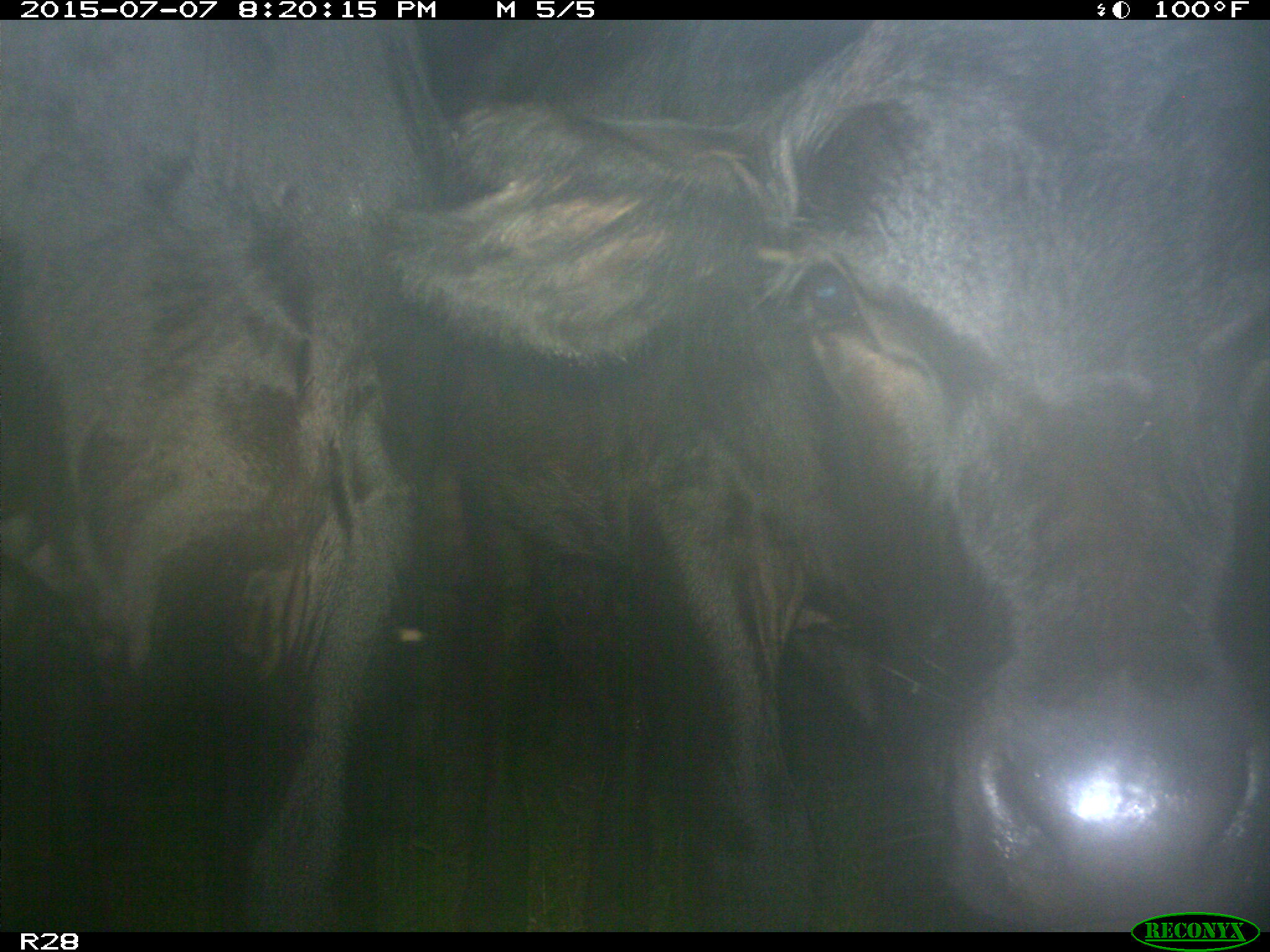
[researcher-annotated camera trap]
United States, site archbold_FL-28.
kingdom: Animalia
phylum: Chordata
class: Mammalia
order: Artiodactyla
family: Bovidae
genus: Bos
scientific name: Bos taurus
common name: domestic cow